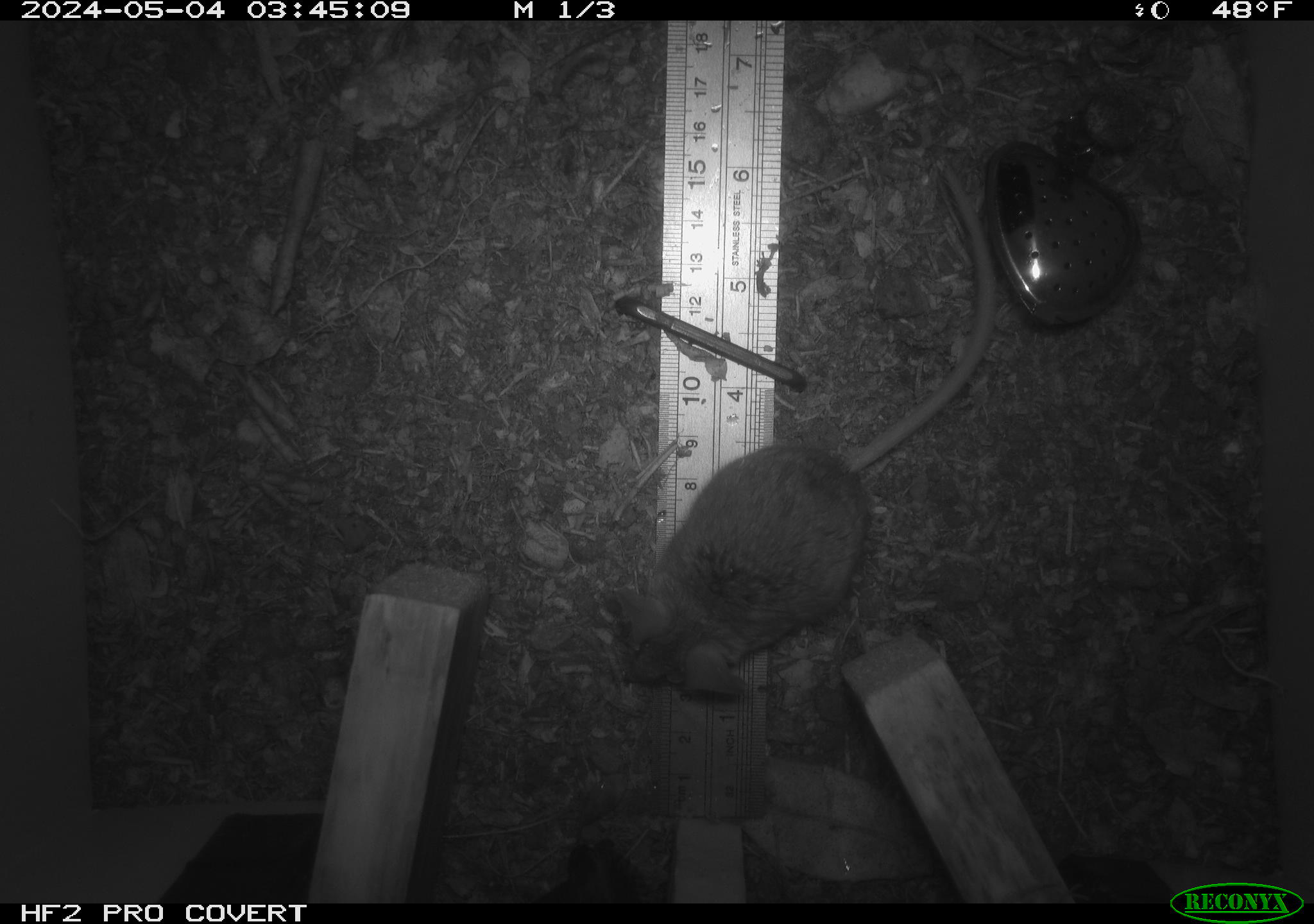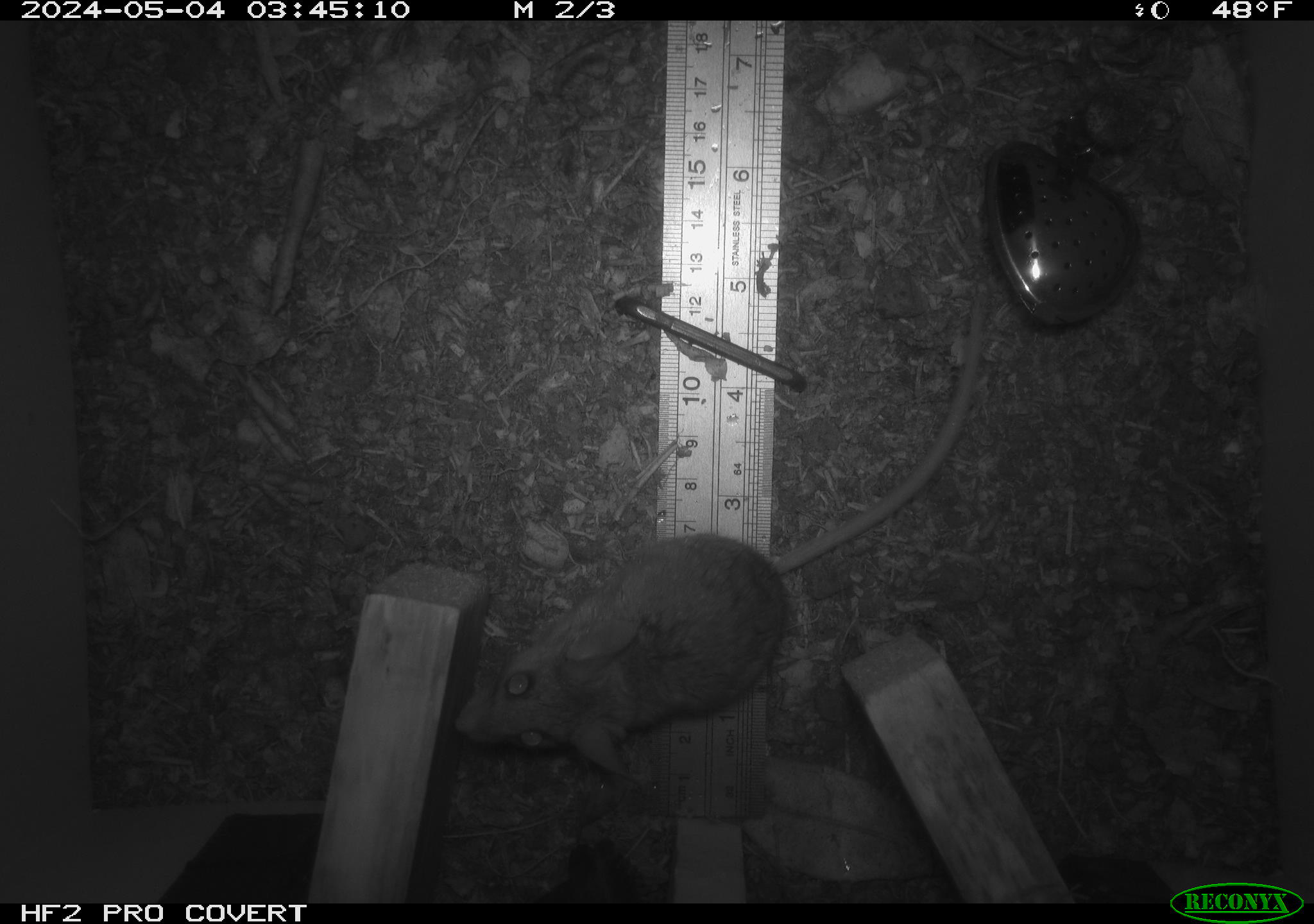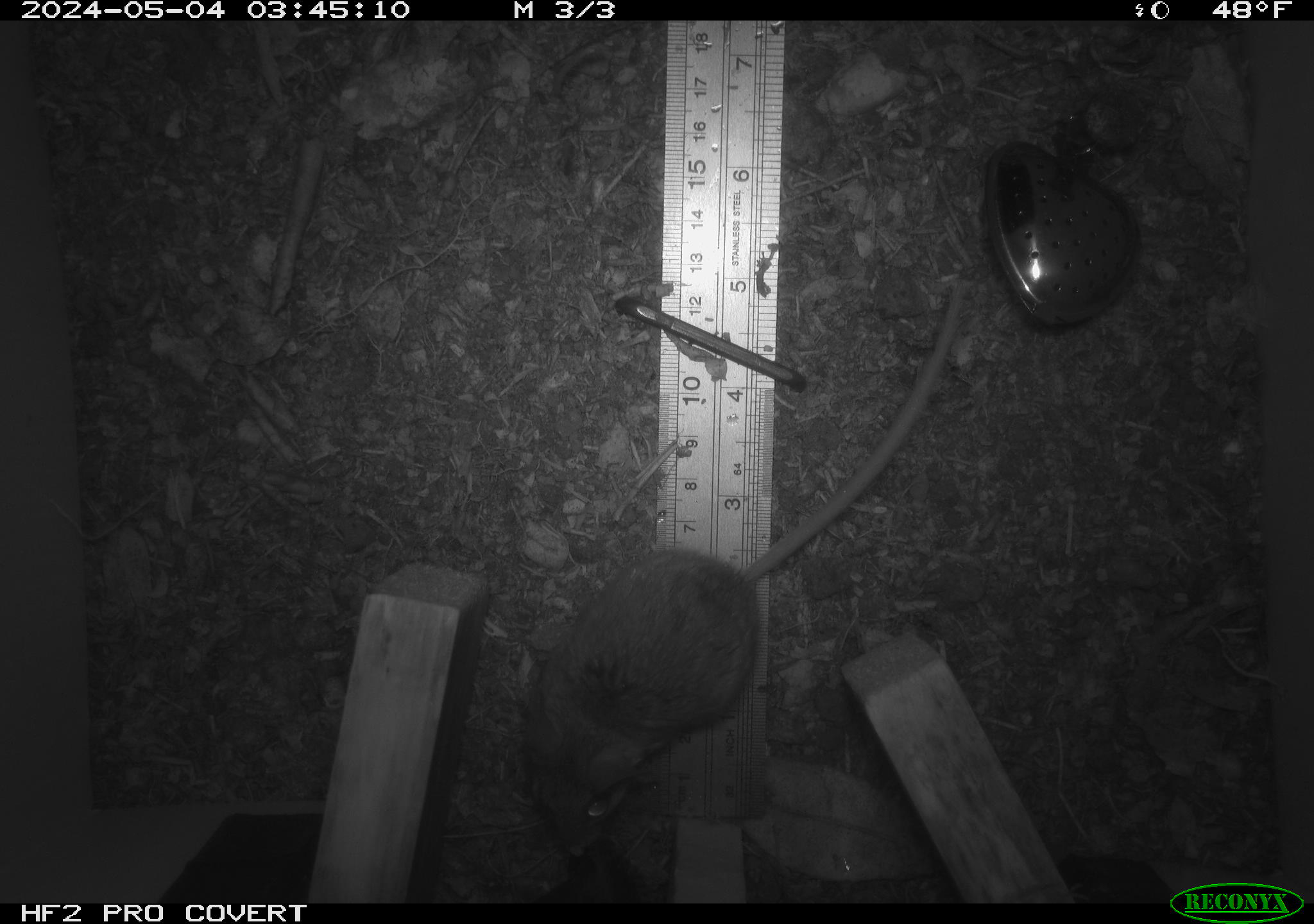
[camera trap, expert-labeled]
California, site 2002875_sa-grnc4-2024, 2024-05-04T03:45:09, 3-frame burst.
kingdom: Animalia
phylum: Chordata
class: Mammalia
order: Rodentia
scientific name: Rodentia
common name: rodent